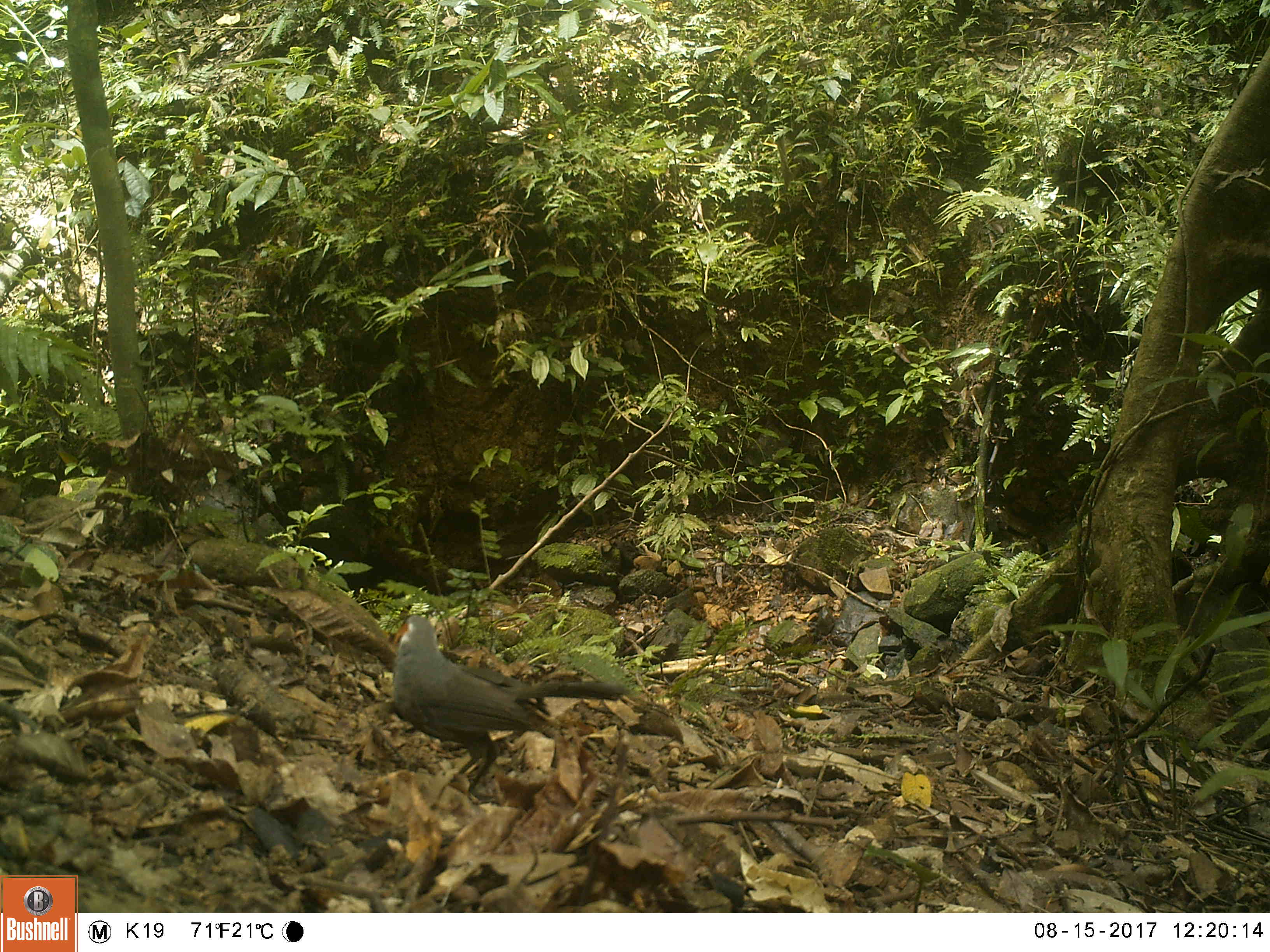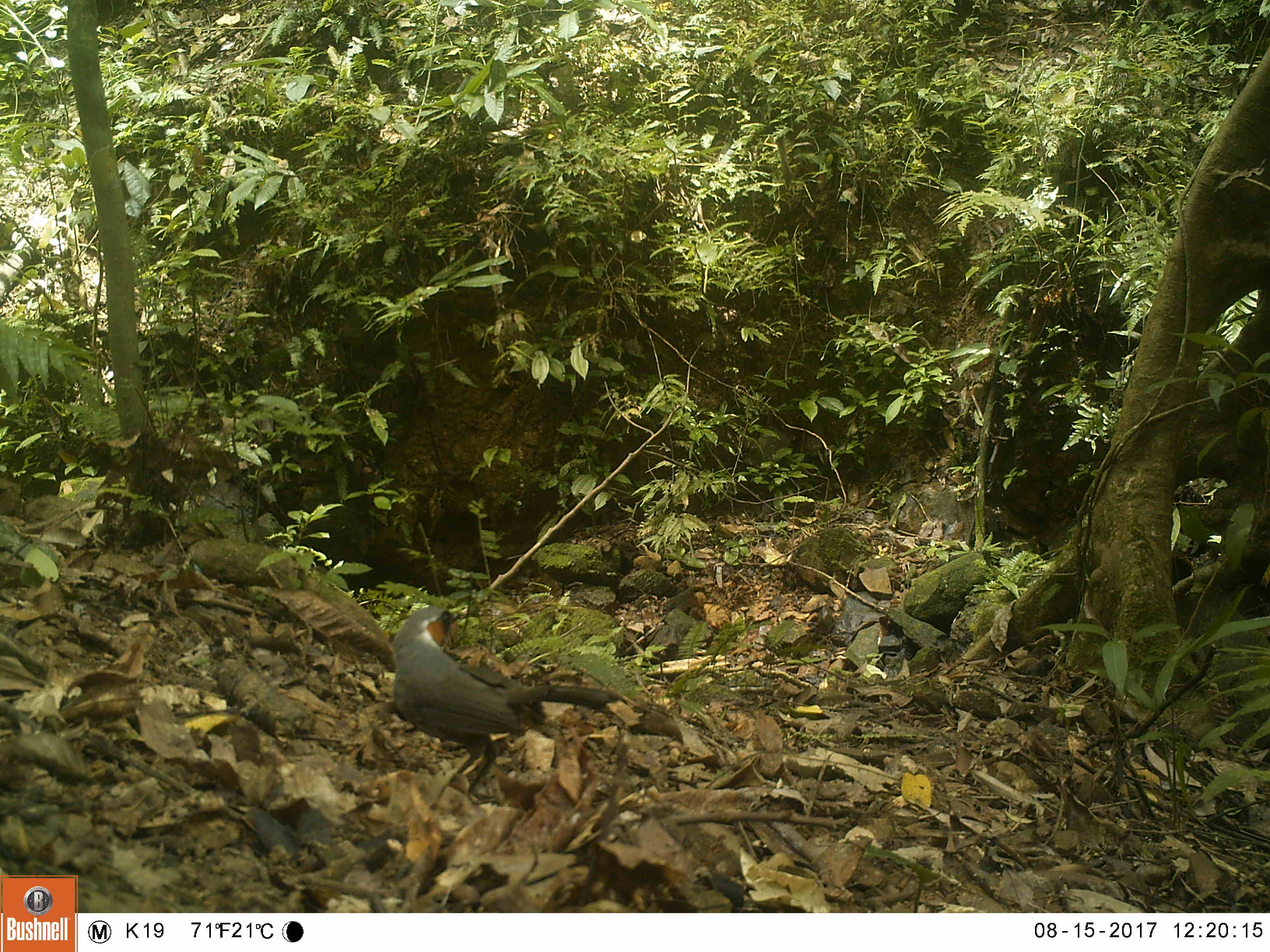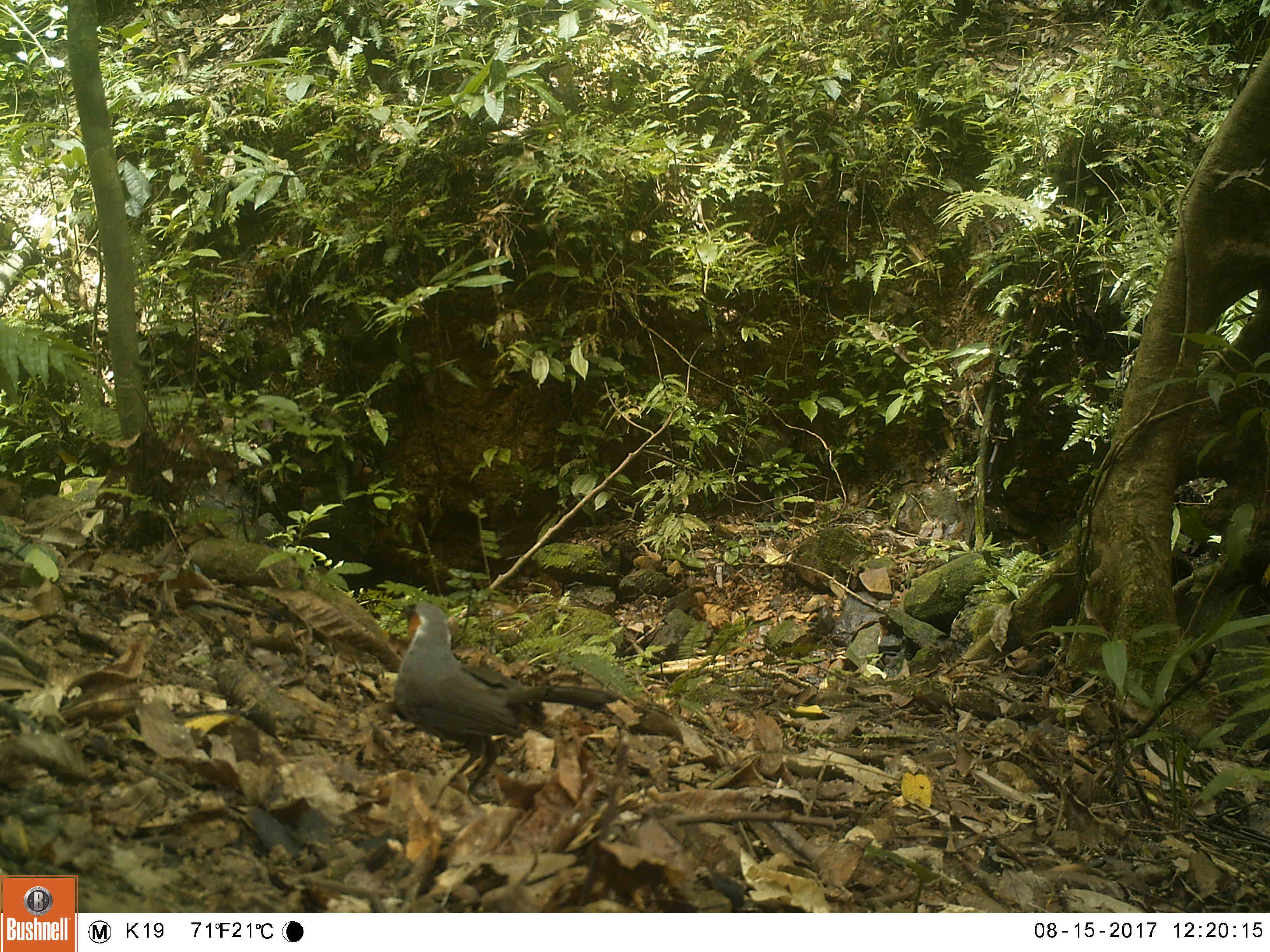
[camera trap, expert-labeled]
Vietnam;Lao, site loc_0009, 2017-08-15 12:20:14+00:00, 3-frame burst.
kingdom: Animalia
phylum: Chordata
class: Aves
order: Passeriformes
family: Leiothrichidae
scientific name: Leiothrichidae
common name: laughingthrush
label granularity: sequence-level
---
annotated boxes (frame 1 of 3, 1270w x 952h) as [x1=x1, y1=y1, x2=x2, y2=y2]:
laughingthrush: [x1=392, y1=614, x2=627, y2=799]; [x1=591, y1=489, x2=592, y2=496]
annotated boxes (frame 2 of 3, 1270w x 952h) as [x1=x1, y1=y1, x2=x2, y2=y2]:
laughingthrush: [x1=392, y1=604, x2=622, y2=803]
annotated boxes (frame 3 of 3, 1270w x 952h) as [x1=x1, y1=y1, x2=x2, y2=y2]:
laughingthrush: [x1=393, y1=600, x2=621, y2=807]